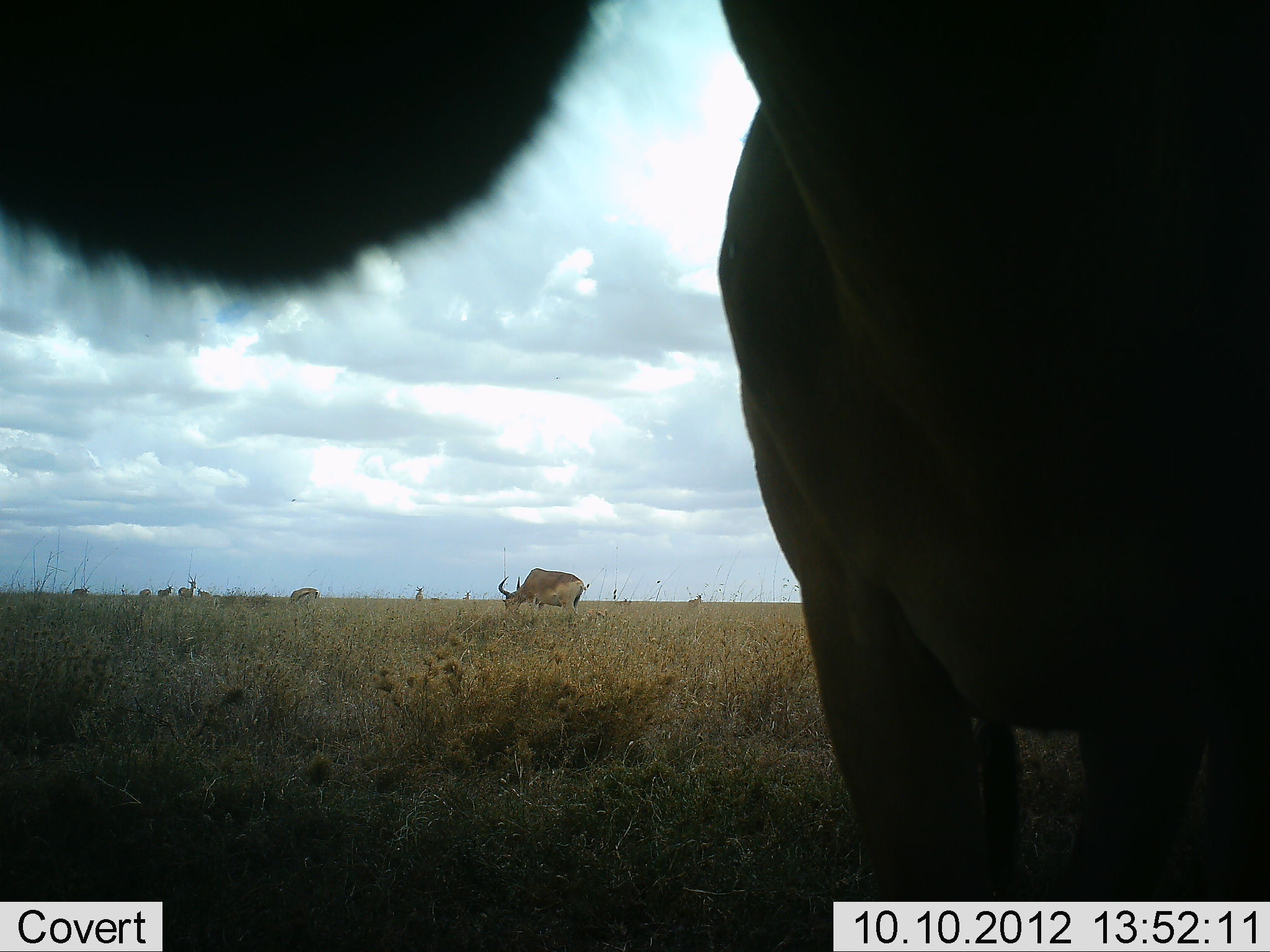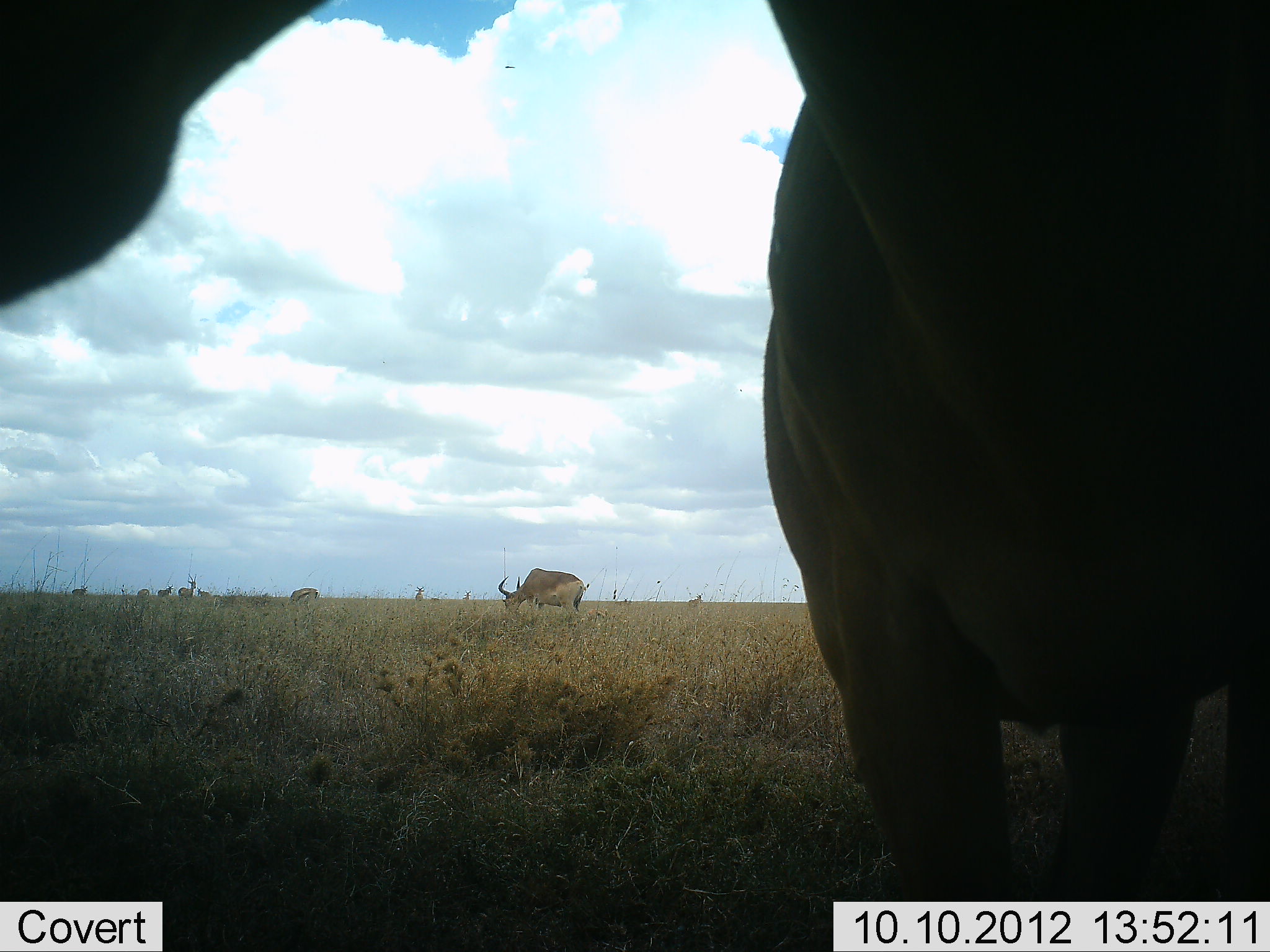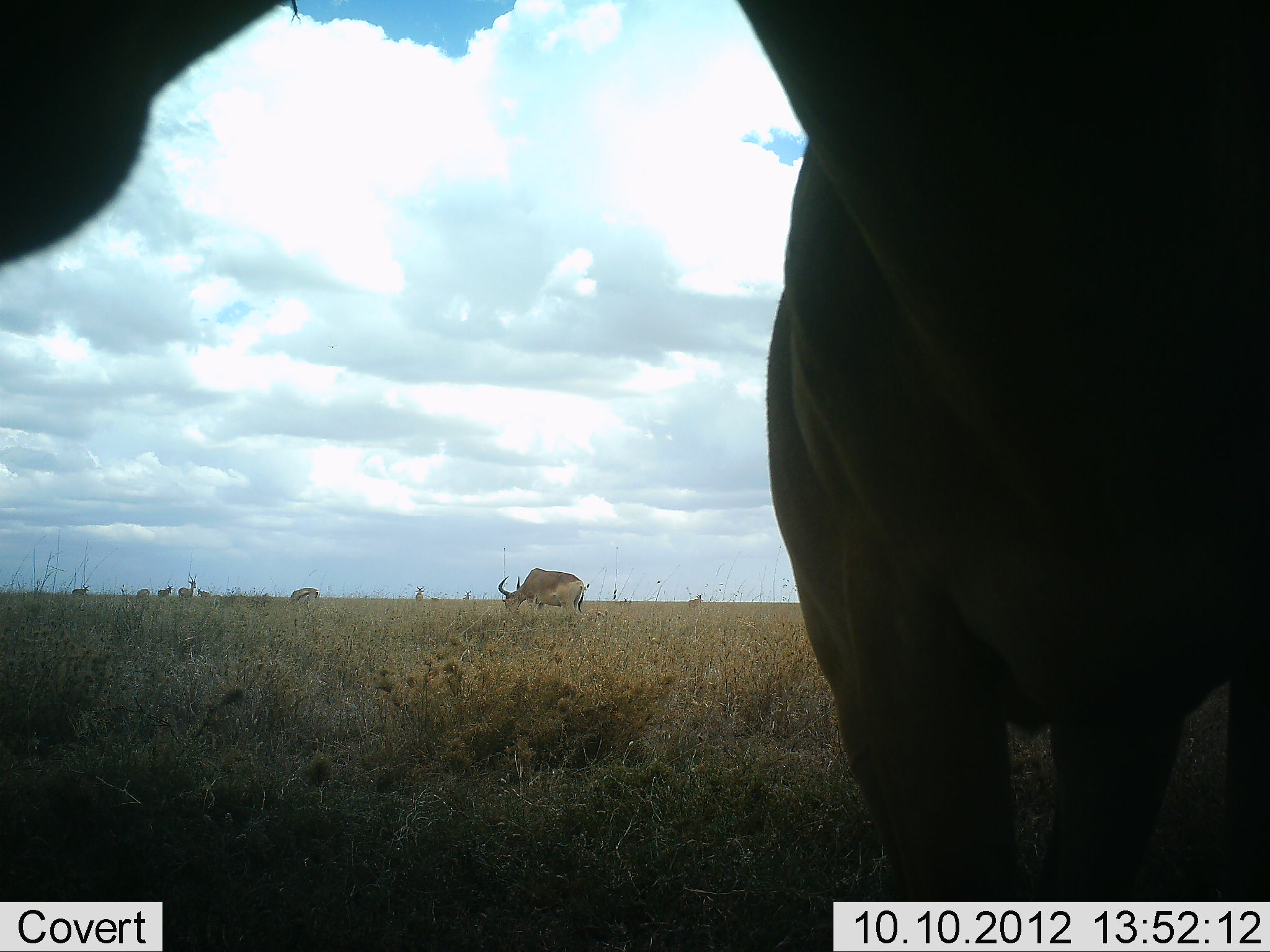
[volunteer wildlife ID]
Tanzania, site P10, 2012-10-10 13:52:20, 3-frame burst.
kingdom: Animalia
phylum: Chordata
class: Mammalia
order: Artiodactyla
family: Bovidae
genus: Alcelaphus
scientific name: Alcelaphus buselaphus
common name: hartebeest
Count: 6.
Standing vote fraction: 83%.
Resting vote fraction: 0%.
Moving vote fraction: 8%.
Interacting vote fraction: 0%.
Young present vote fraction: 0%.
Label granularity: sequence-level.